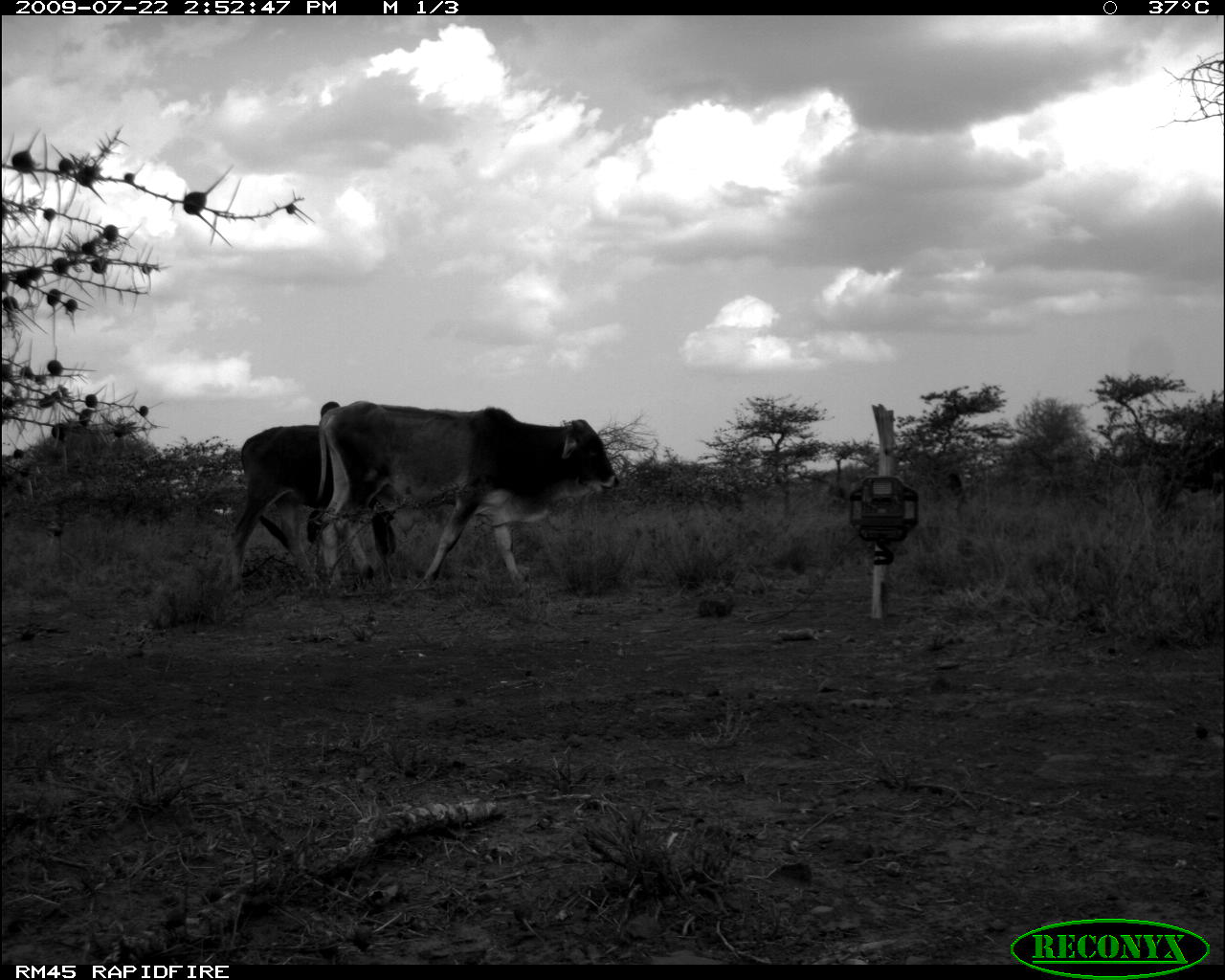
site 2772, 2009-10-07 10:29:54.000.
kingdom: Animalia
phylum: Chordata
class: Mammalia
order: Perissodactyla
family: Equidae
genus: Equus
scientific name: Equus quagga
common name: plains zebra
Equus quagga (plains zebra), count 1.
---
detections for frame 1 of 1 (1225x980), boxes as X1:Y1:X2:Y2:
equus quagga: 307:400:620:595; 227:402:400:589